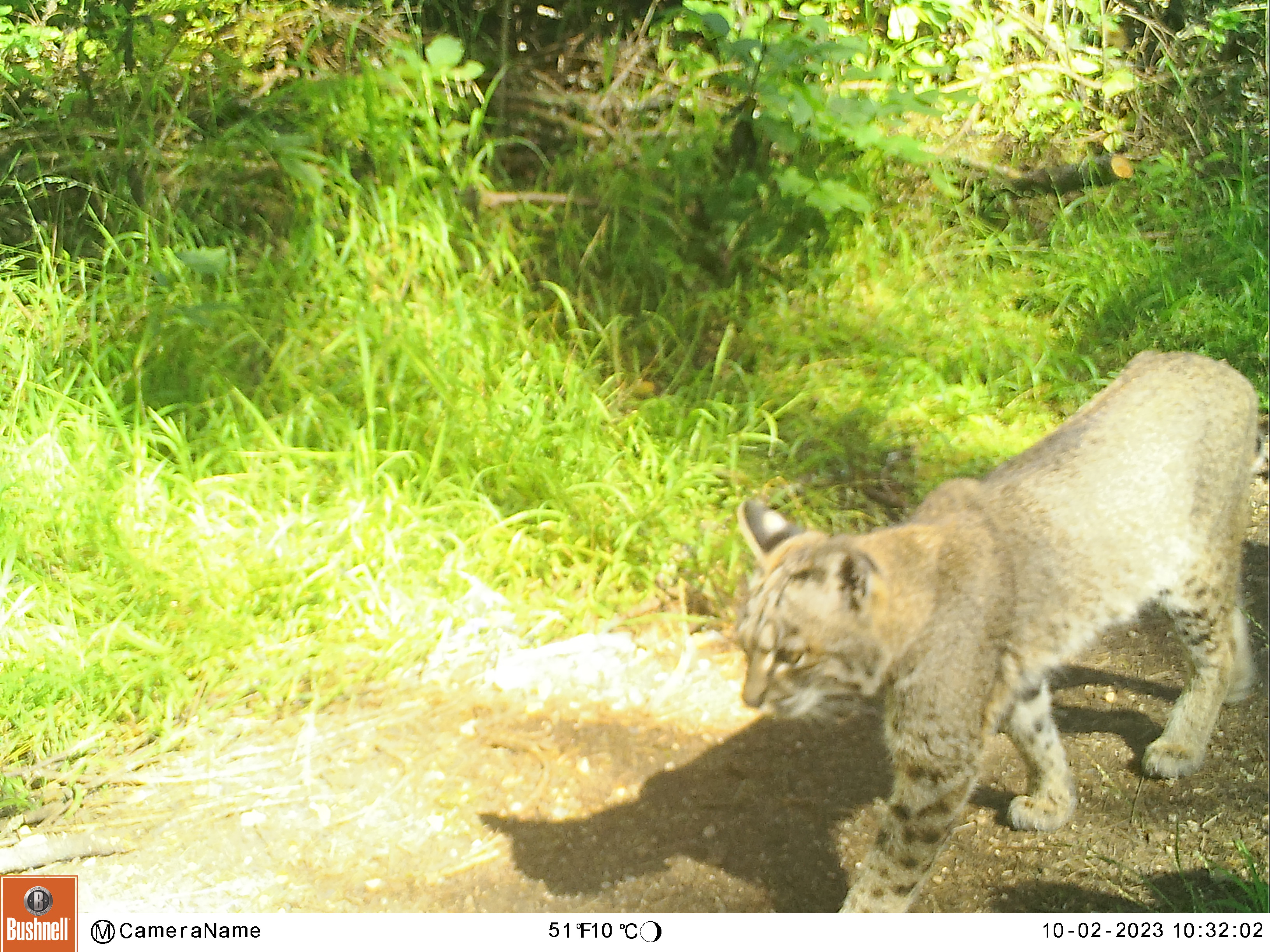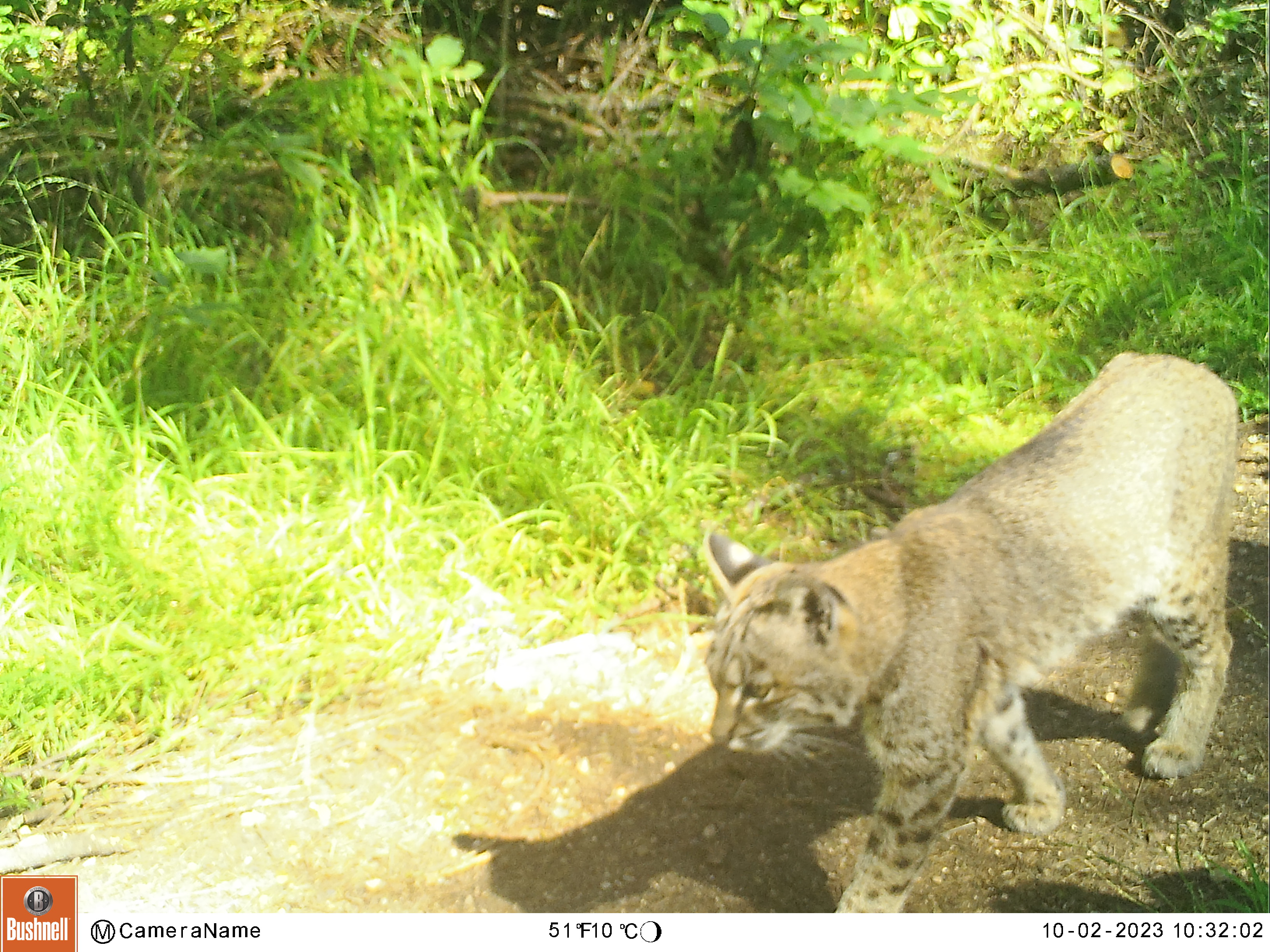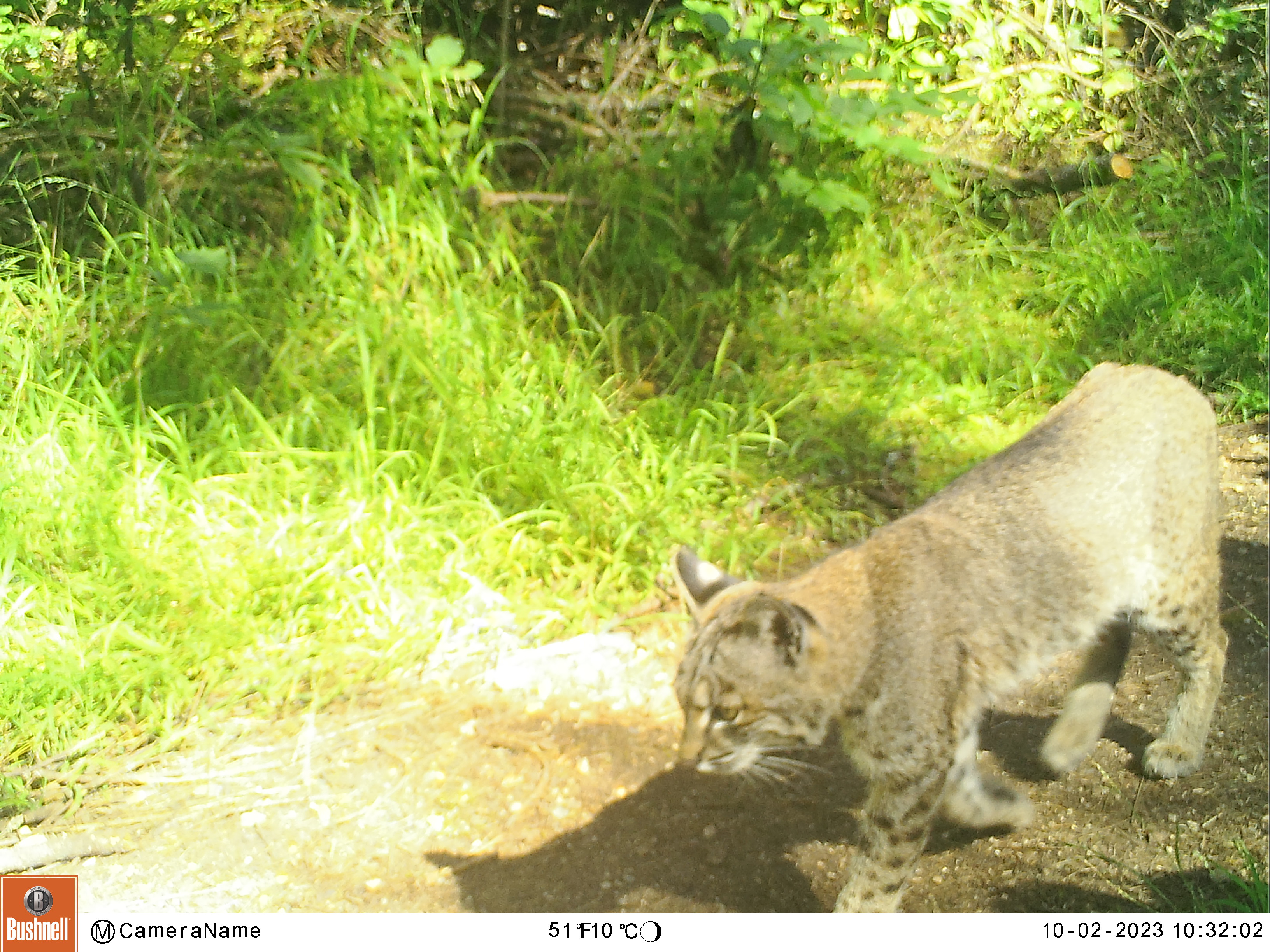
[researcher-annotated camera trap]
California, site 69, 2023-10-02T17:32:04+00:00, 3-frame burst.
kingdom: Animalia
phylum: Chordata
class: Mammalia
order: Carnivora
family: Felidae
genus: Lynx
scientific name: Lynx rufus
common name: bobcat